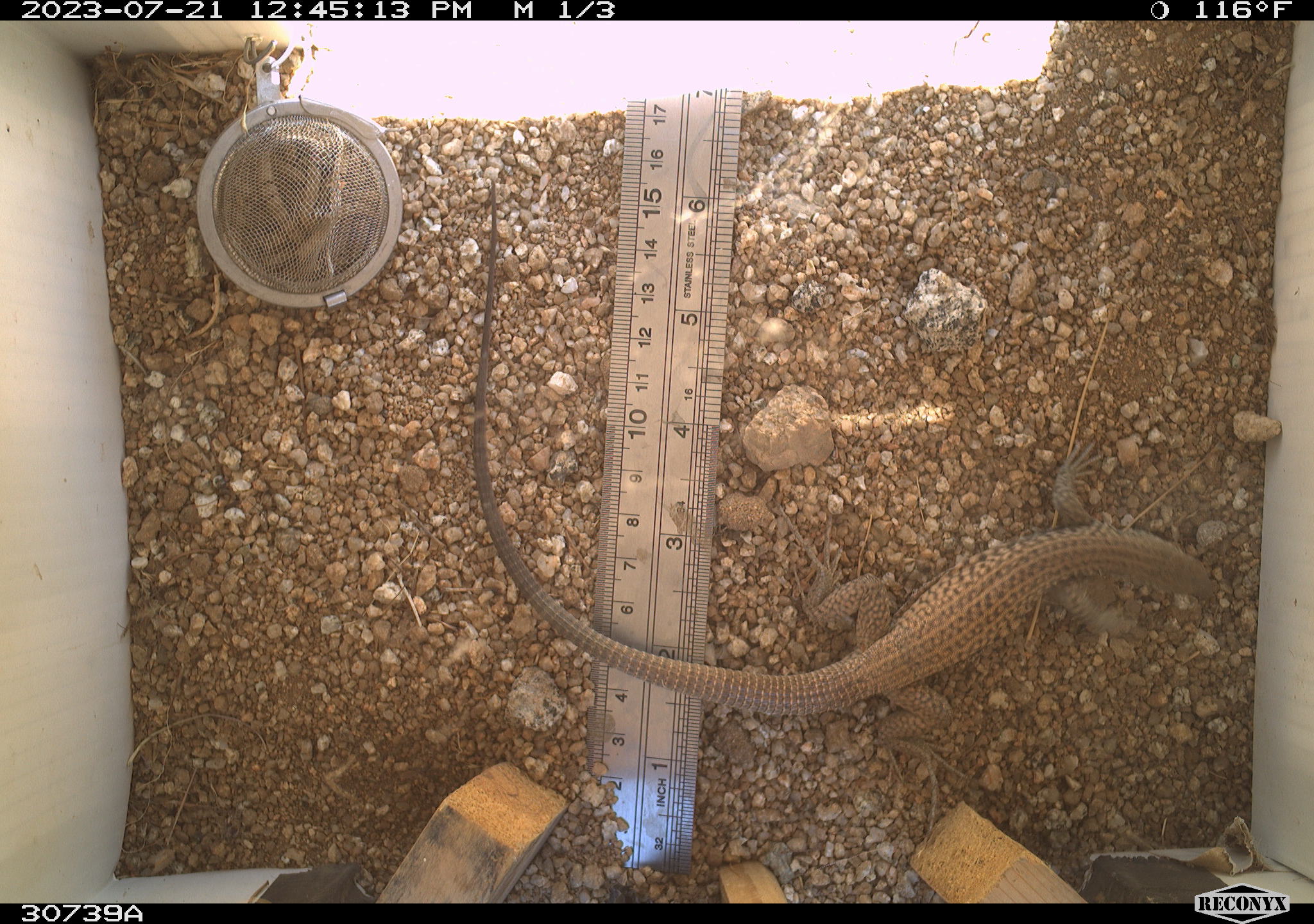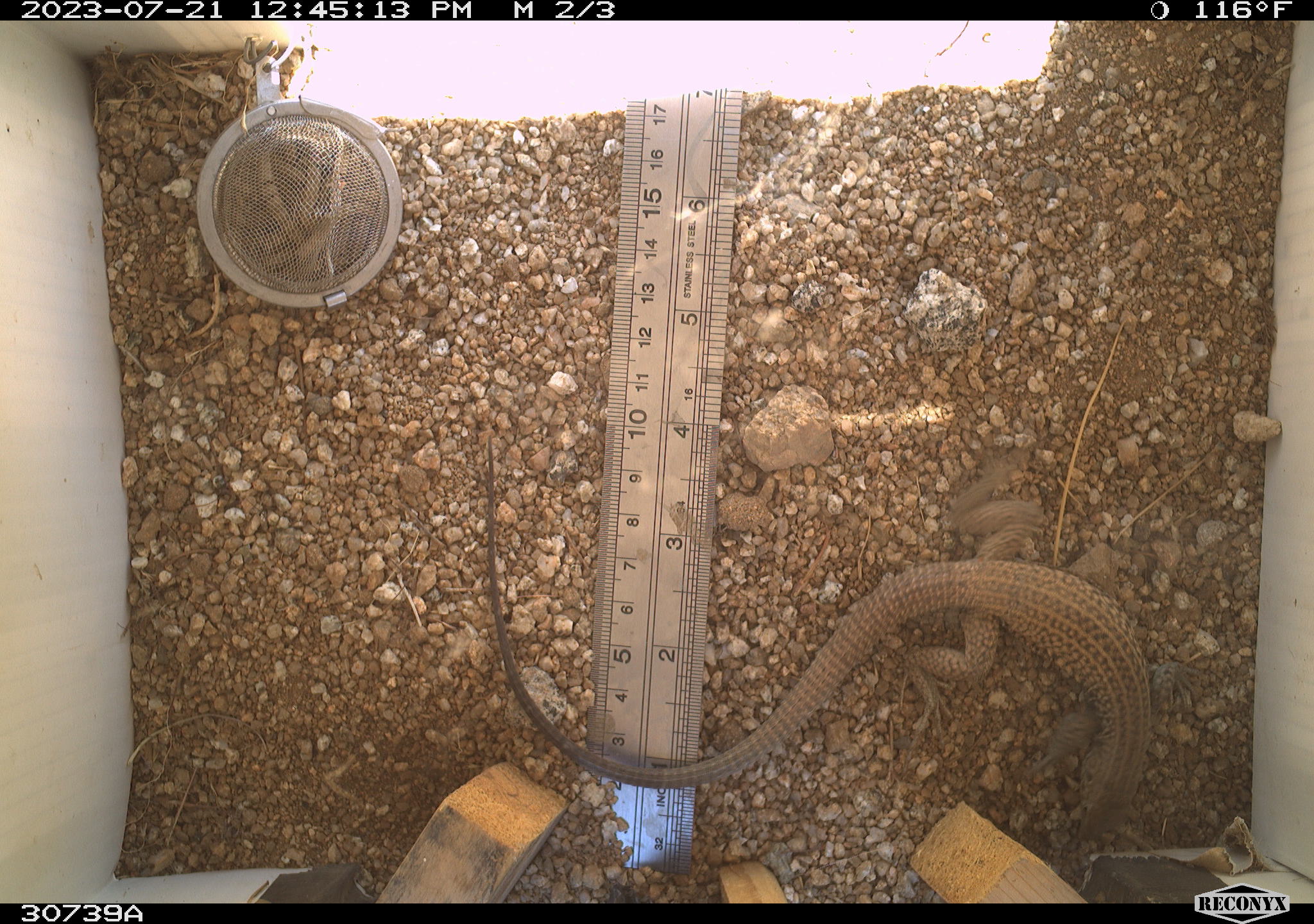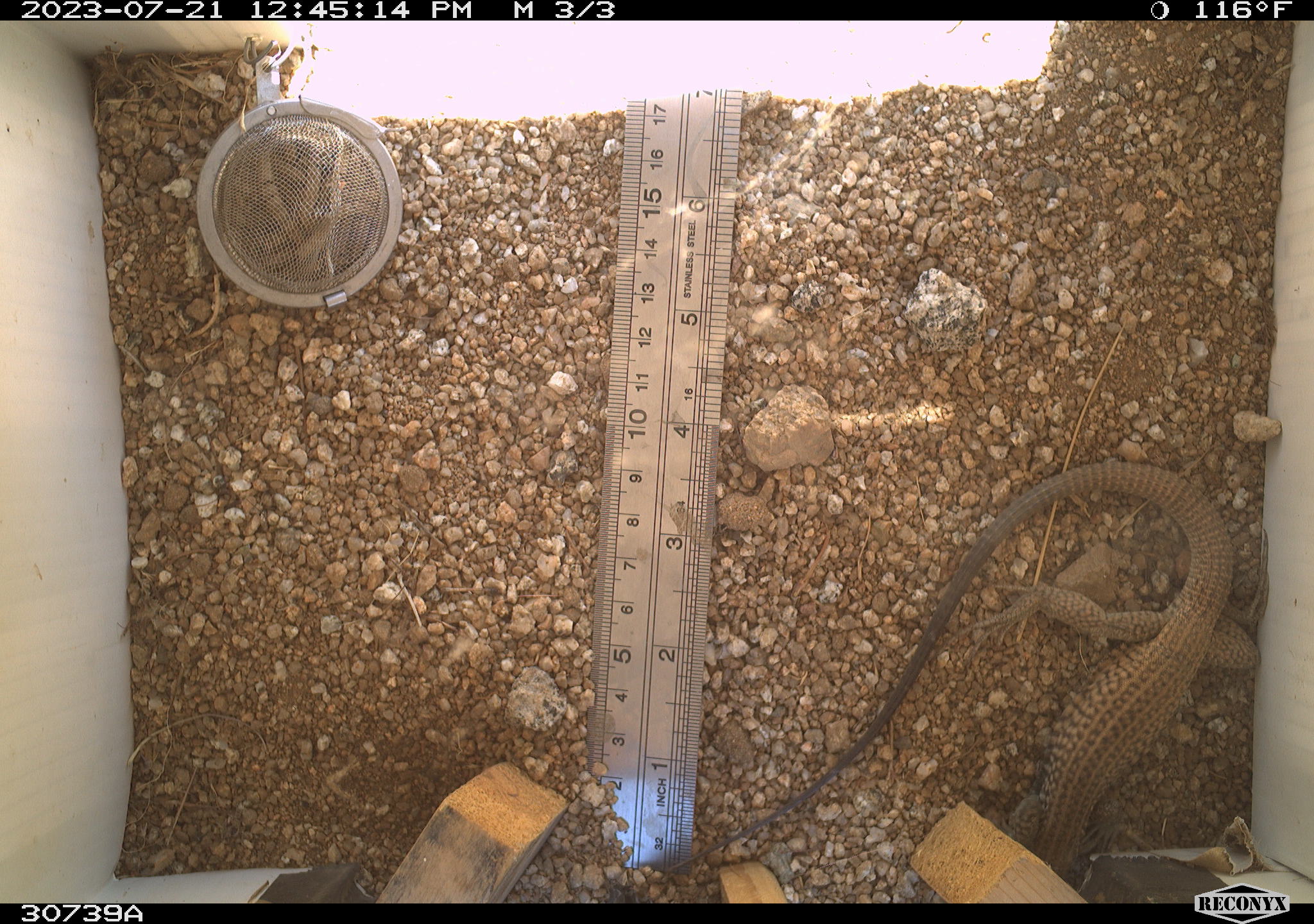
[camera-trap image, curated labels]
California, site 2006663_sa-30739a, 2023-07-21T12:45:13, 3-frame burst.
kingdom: Animalia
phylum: Chordata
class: Reptilia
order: Squamata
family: Teiidae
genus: Aspidoscelis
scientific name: Aspidoscelis tigris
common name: western whiptail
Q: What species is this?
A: Western whiptail (Aspidoscelis tigris).